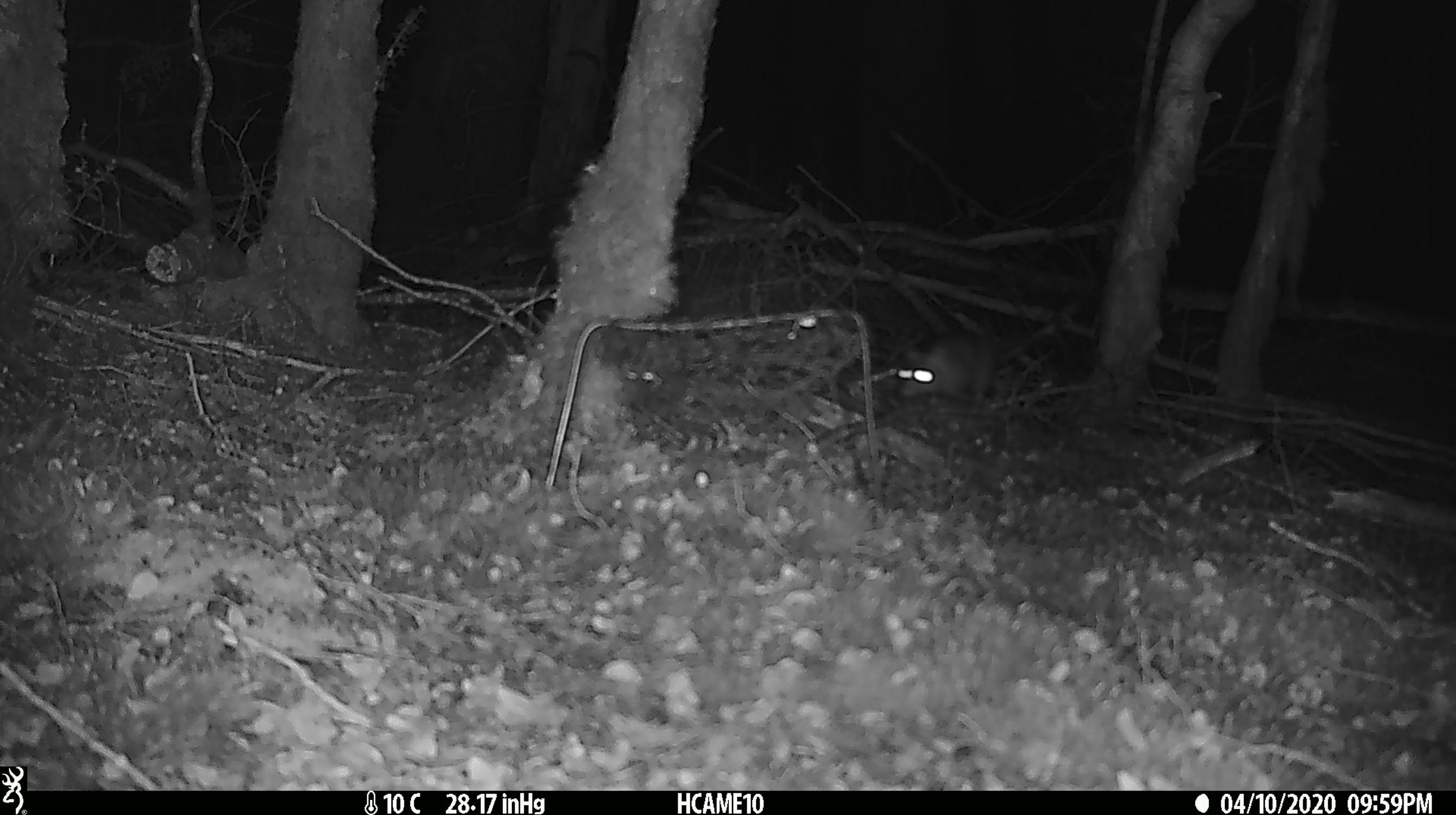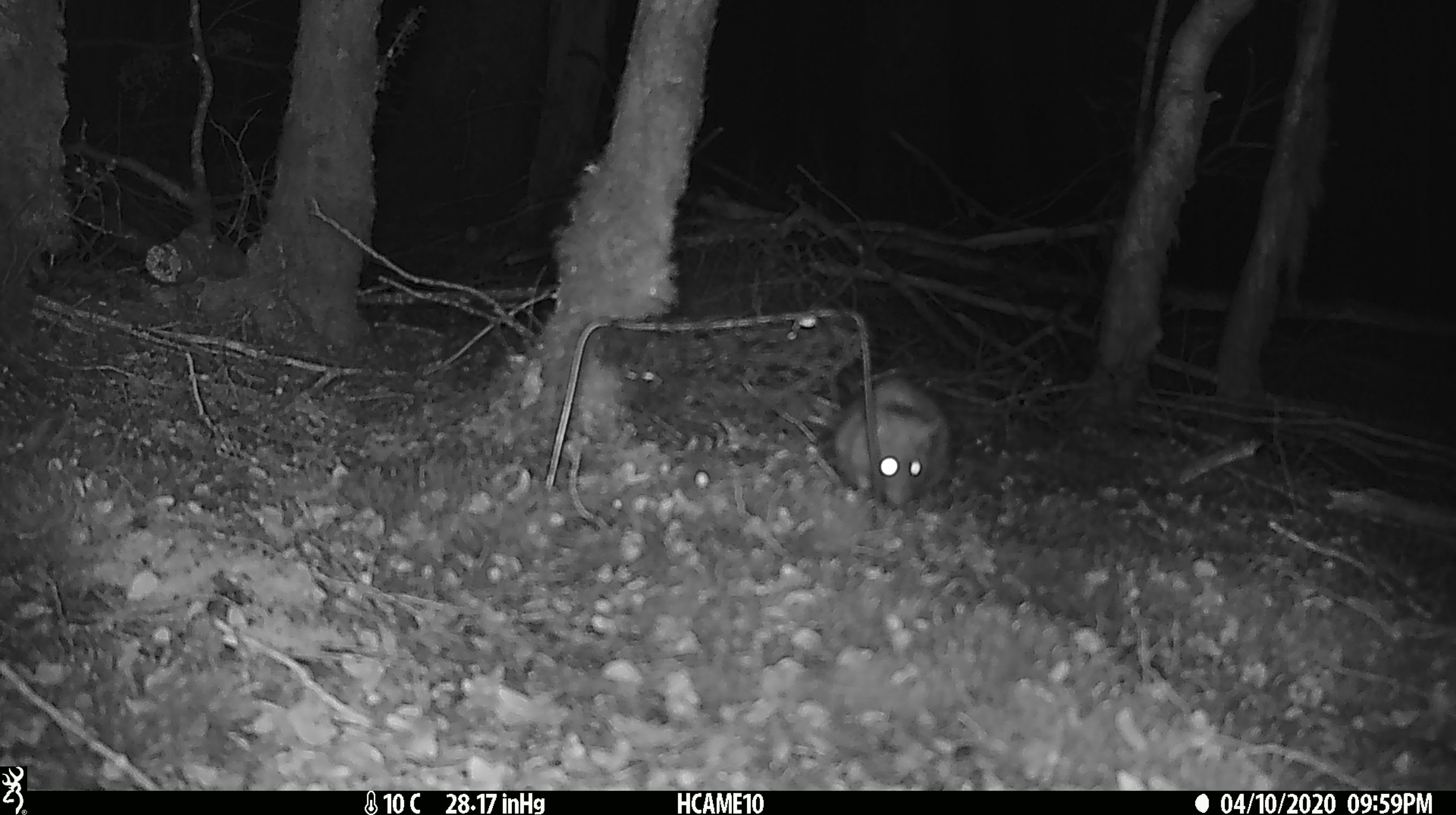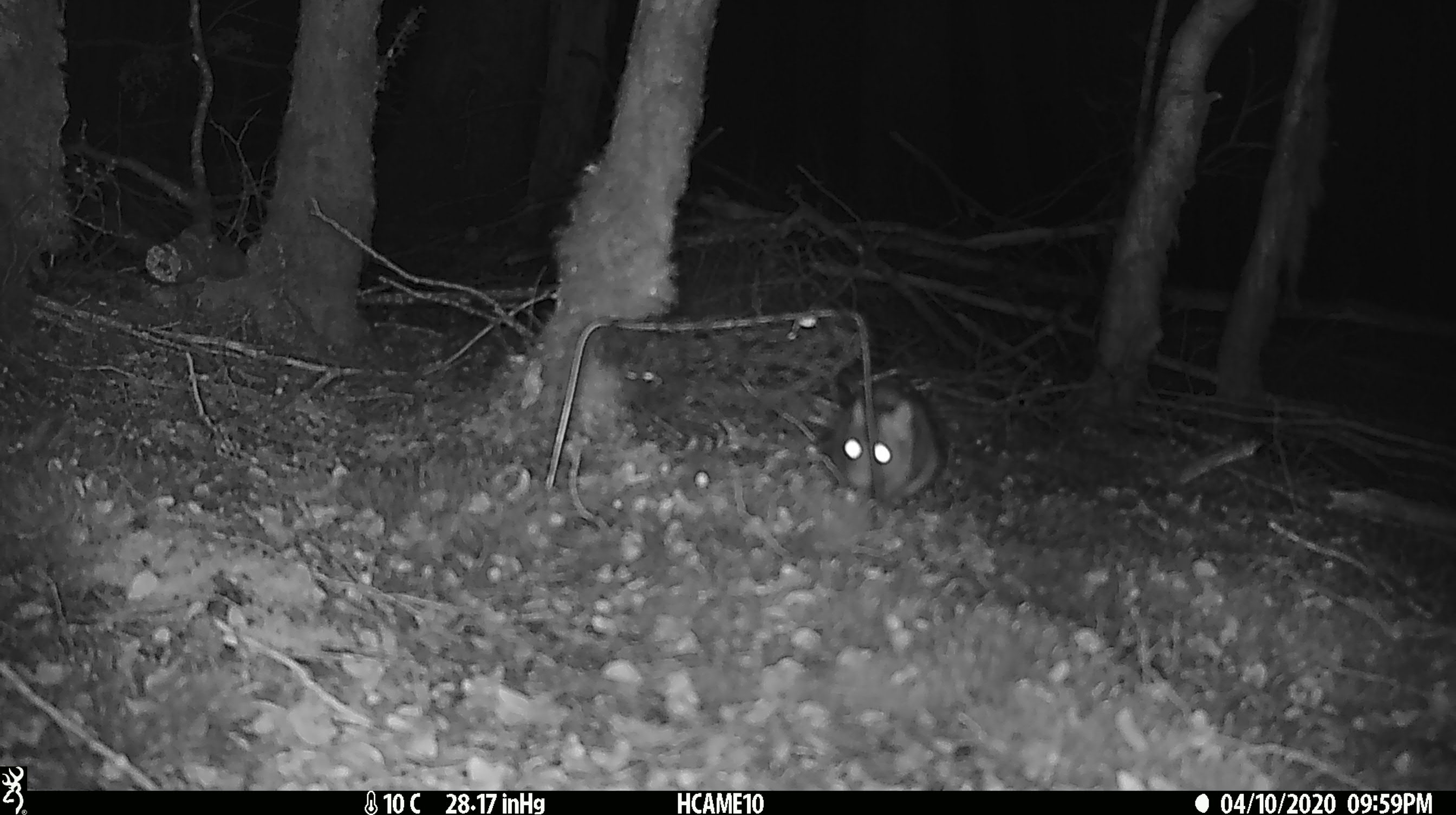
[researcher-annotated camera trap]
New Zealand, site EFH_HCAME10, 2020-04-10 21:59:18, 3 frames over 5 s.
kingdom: Animalia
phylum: Chordata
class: Mammalia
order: Rodentia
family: Muridae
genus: Rattus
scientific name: Rattus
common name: rat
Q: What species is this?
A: Rat (Rattus).